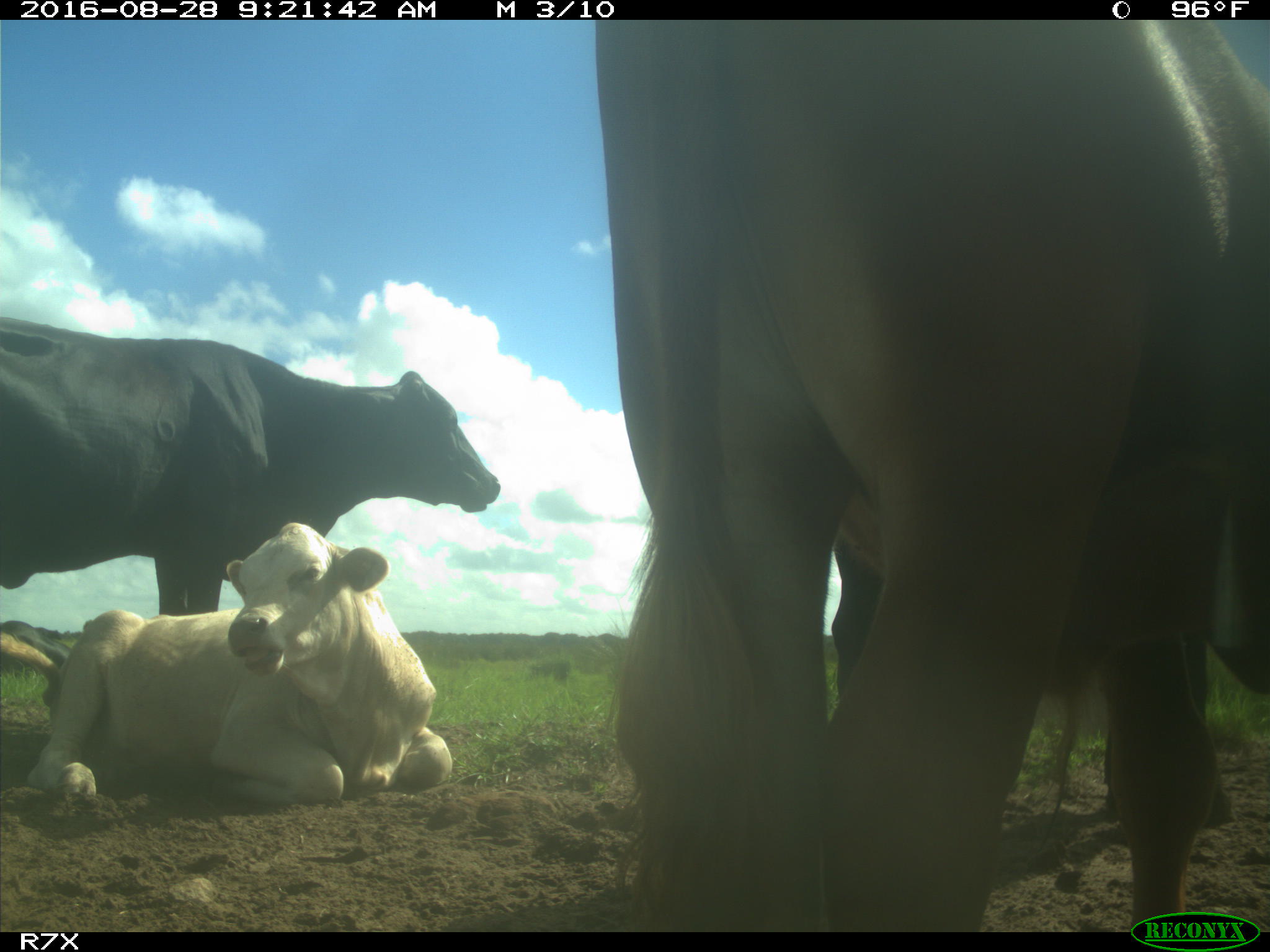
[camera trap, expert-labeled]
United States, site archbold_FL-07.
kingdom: Animalia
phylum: Chordata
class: Mammalia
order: Artiodactyla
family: Bovidae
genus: Bos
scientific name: Bos taurus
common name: domestic cow